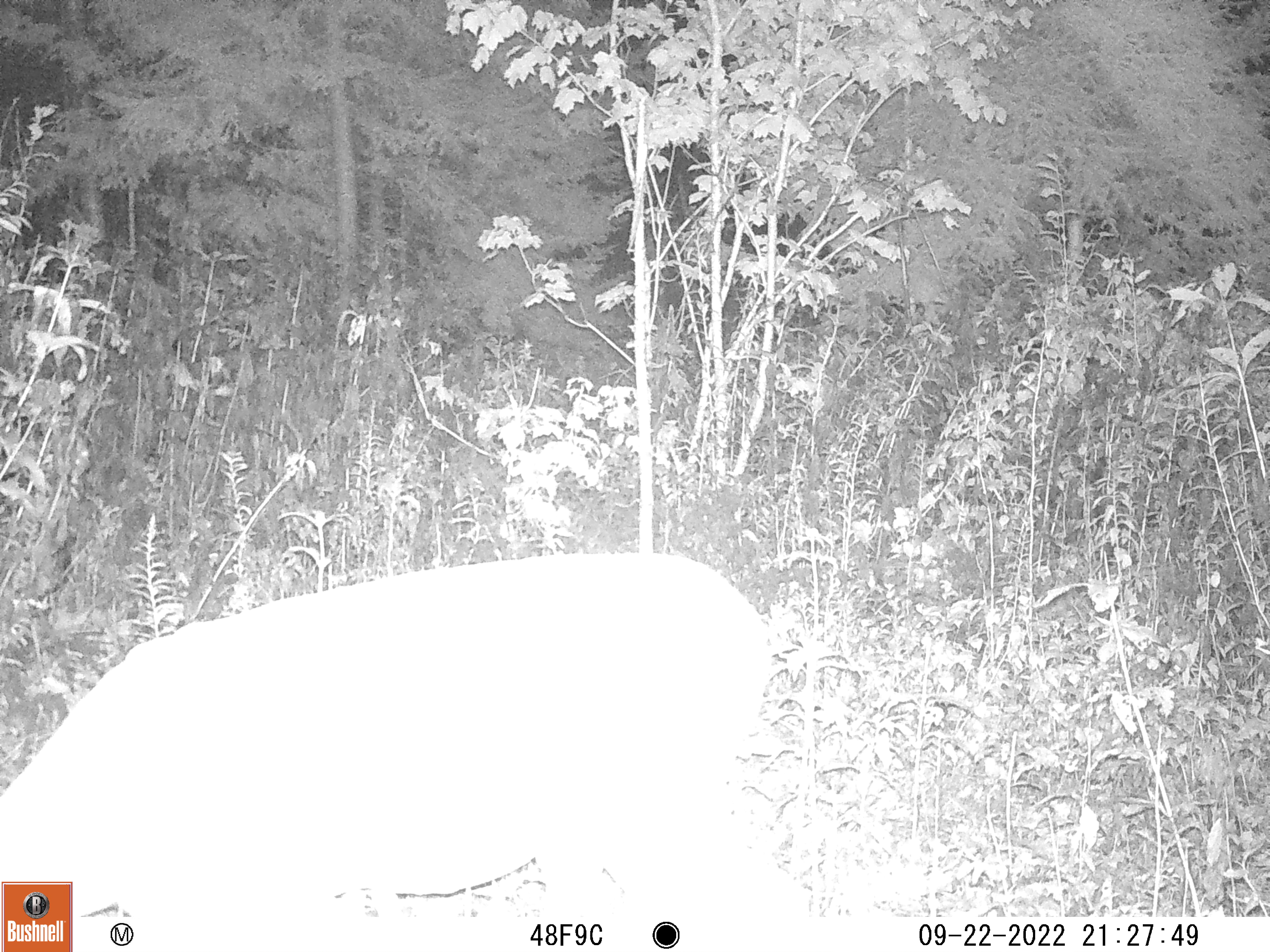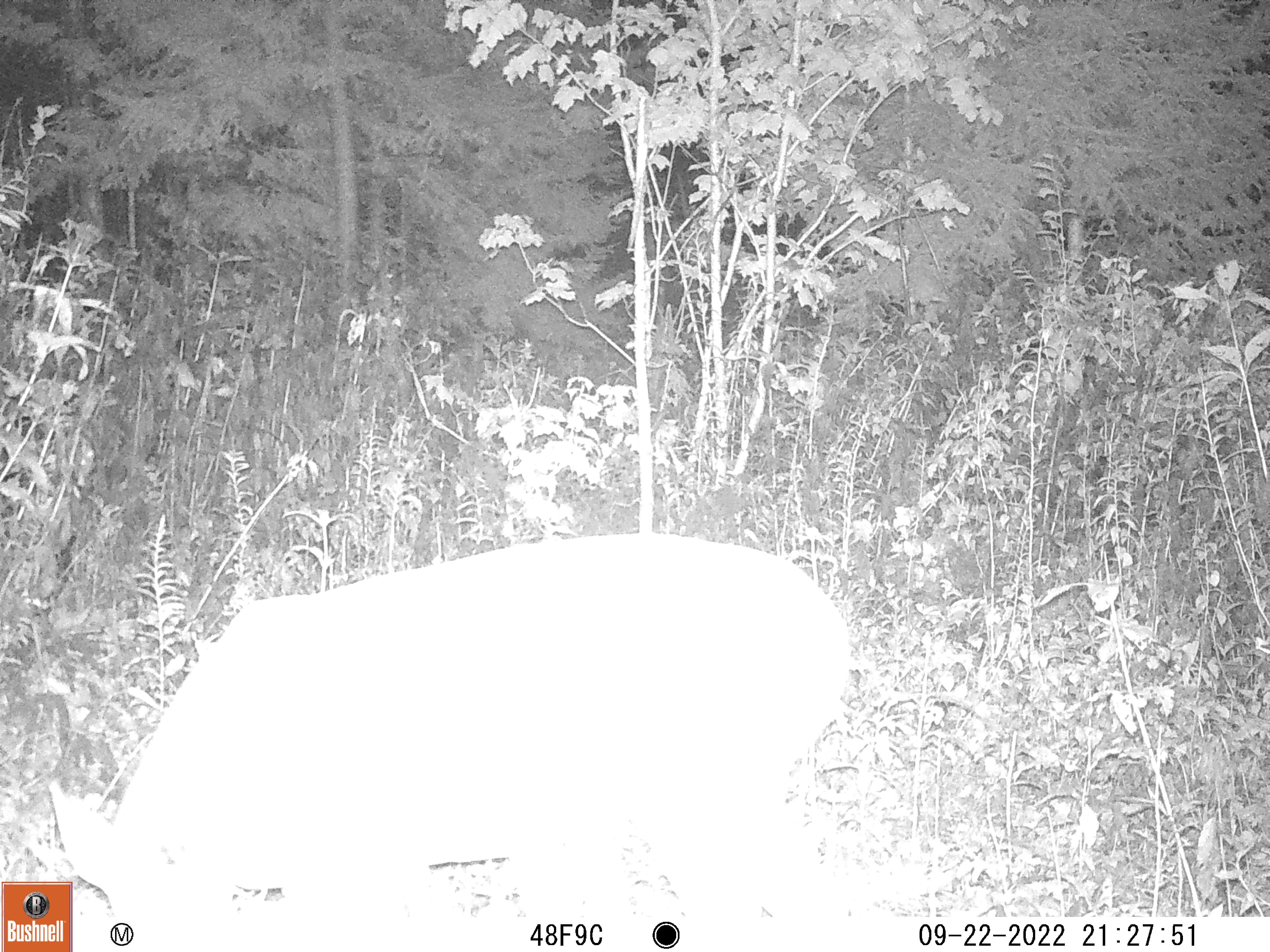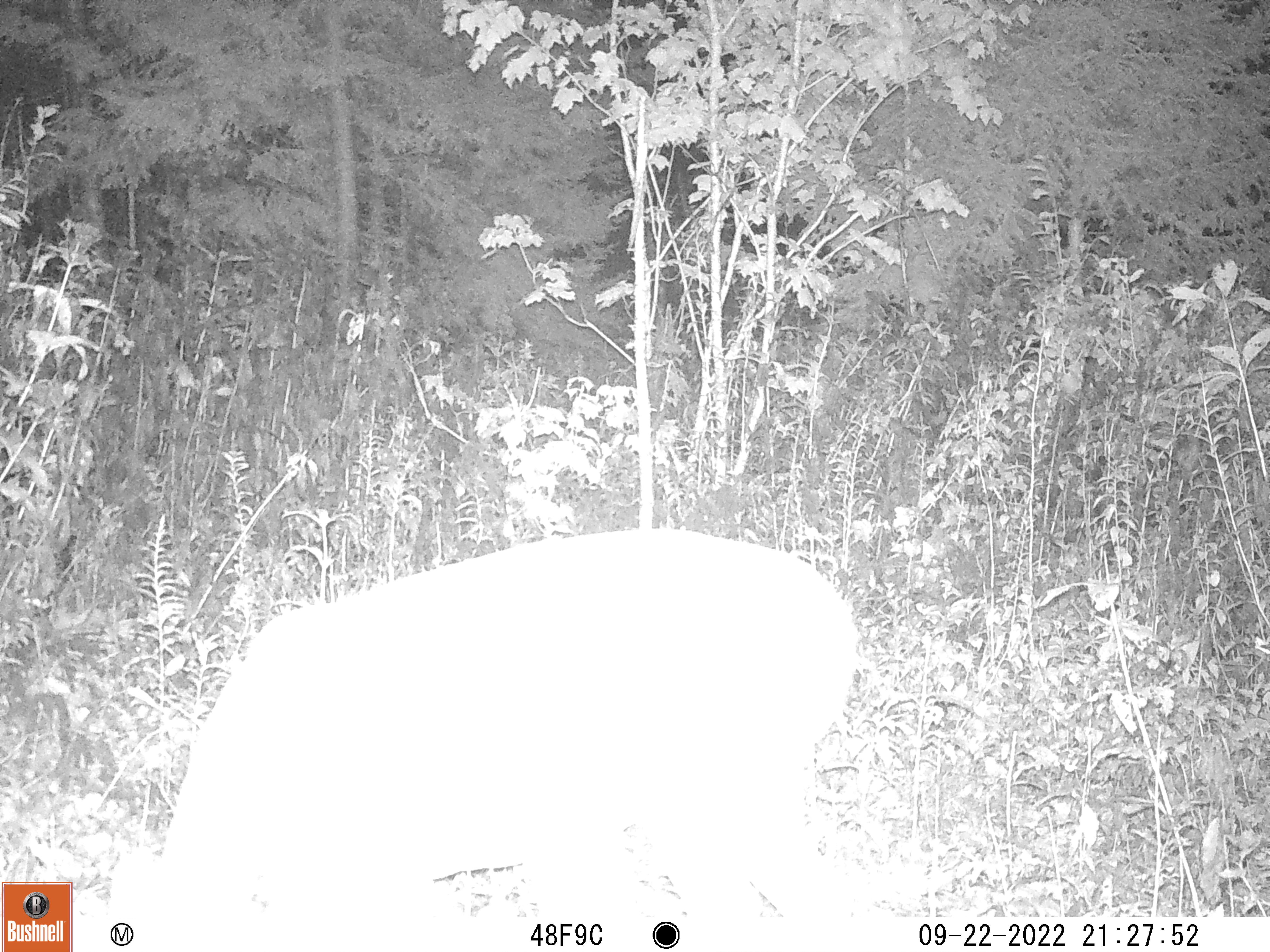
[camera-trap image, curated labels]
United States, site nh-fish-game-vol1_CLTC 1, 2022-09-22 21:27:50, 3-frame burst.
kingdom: Animalia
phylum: Chordata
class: Mammalia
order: Artiodactyla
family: Cervidae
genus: Odocoileus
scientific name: Odocoileus virginianus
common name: white-tailed deer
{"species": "white-tailed deer (Odocoileus virginianus)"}